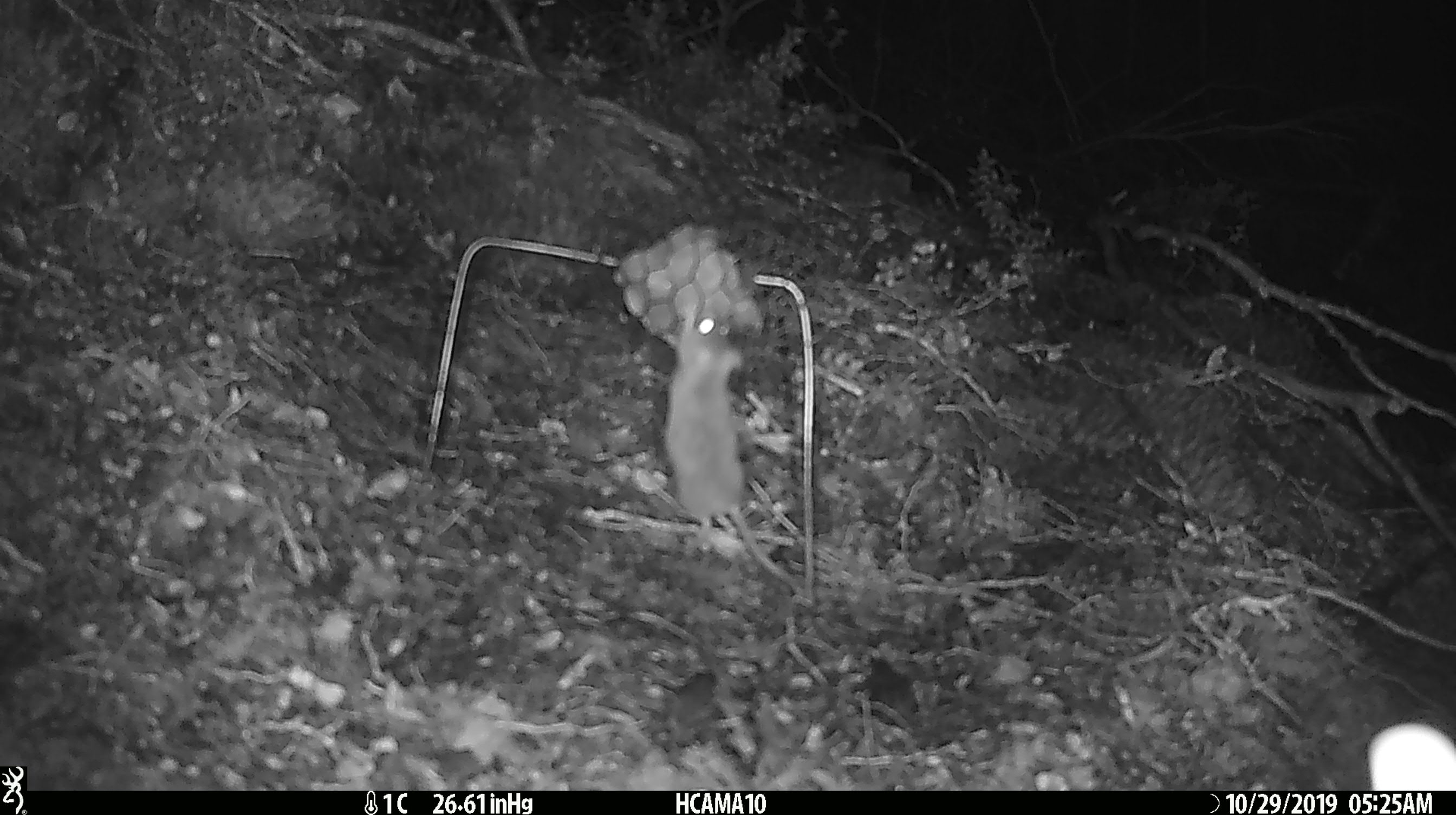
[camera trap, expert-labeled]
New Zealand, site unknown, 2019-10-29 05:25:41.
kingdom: Animalia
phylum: Chordata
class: Mammalia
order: Rodentia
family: Muridae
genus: Mus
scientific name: Mus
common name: mouse